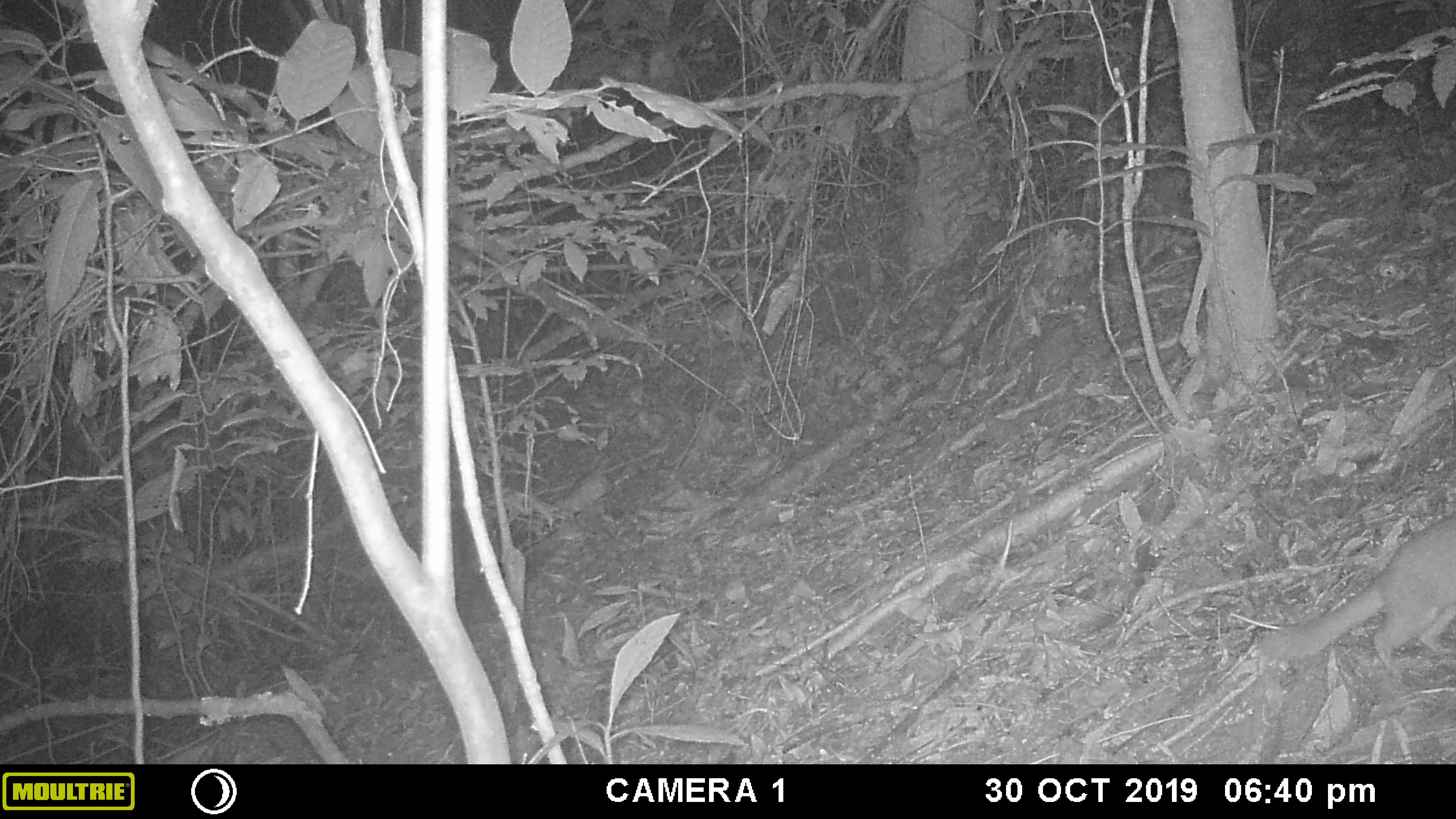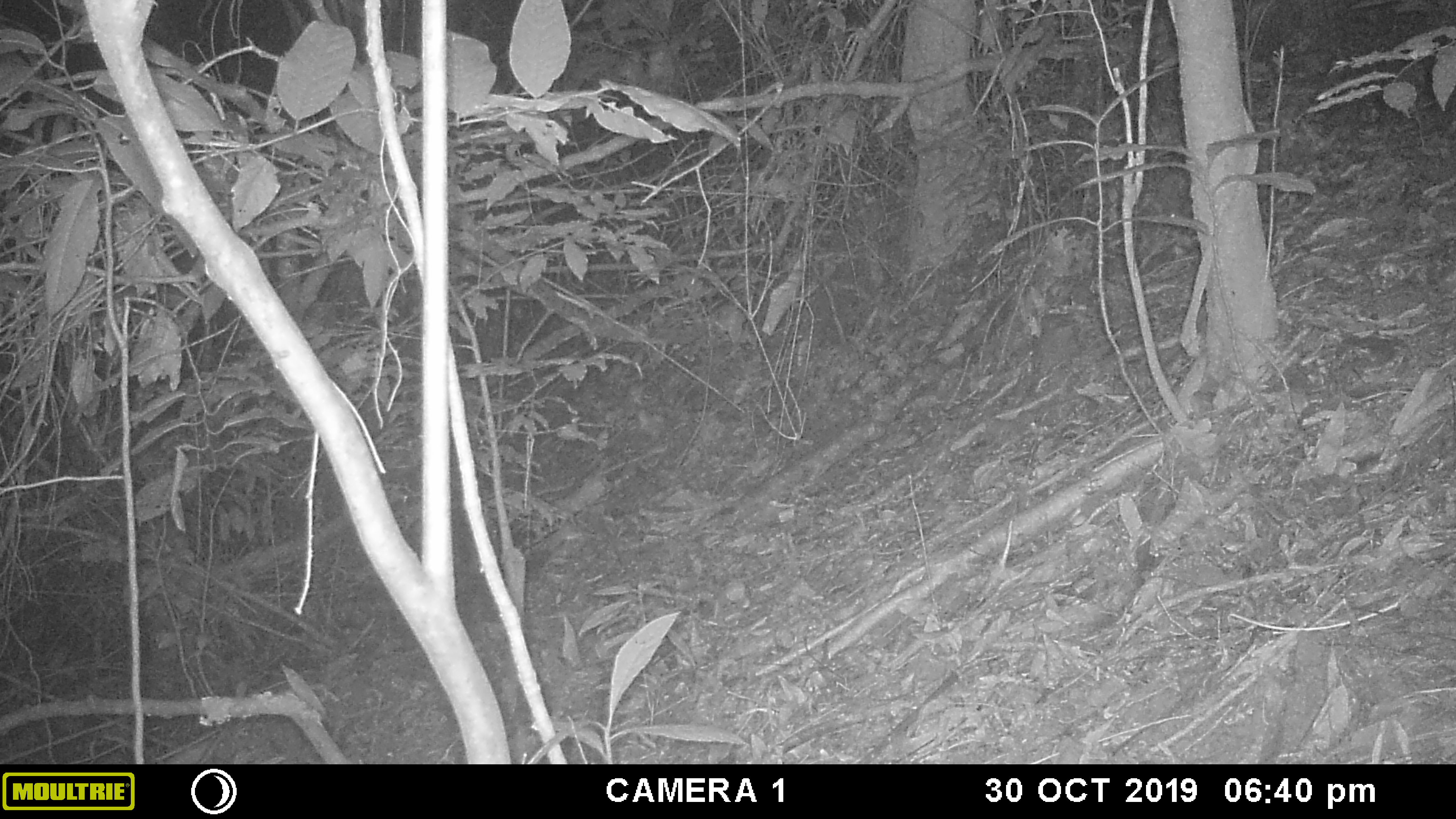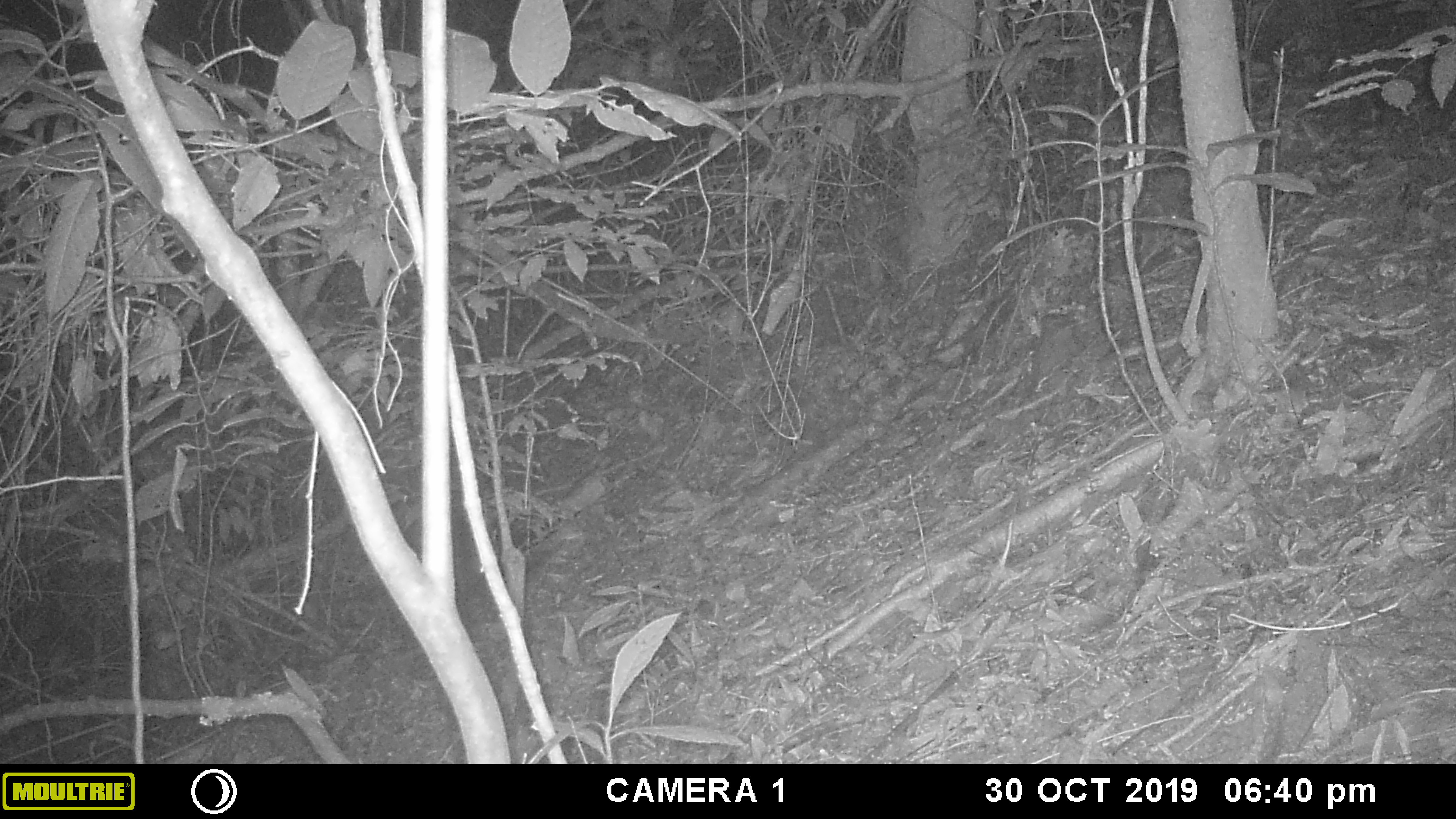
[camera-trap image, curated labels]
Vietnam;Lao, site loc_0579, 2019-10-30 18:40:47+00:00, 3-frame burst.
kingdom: Animalia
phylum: Chordata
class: Mammalia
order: Carnivora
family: Mustelidae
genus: Melogale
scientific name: Melogale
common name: ferret badger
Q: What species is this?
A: Ferret badger (Melogale).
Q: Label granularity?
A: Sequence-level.